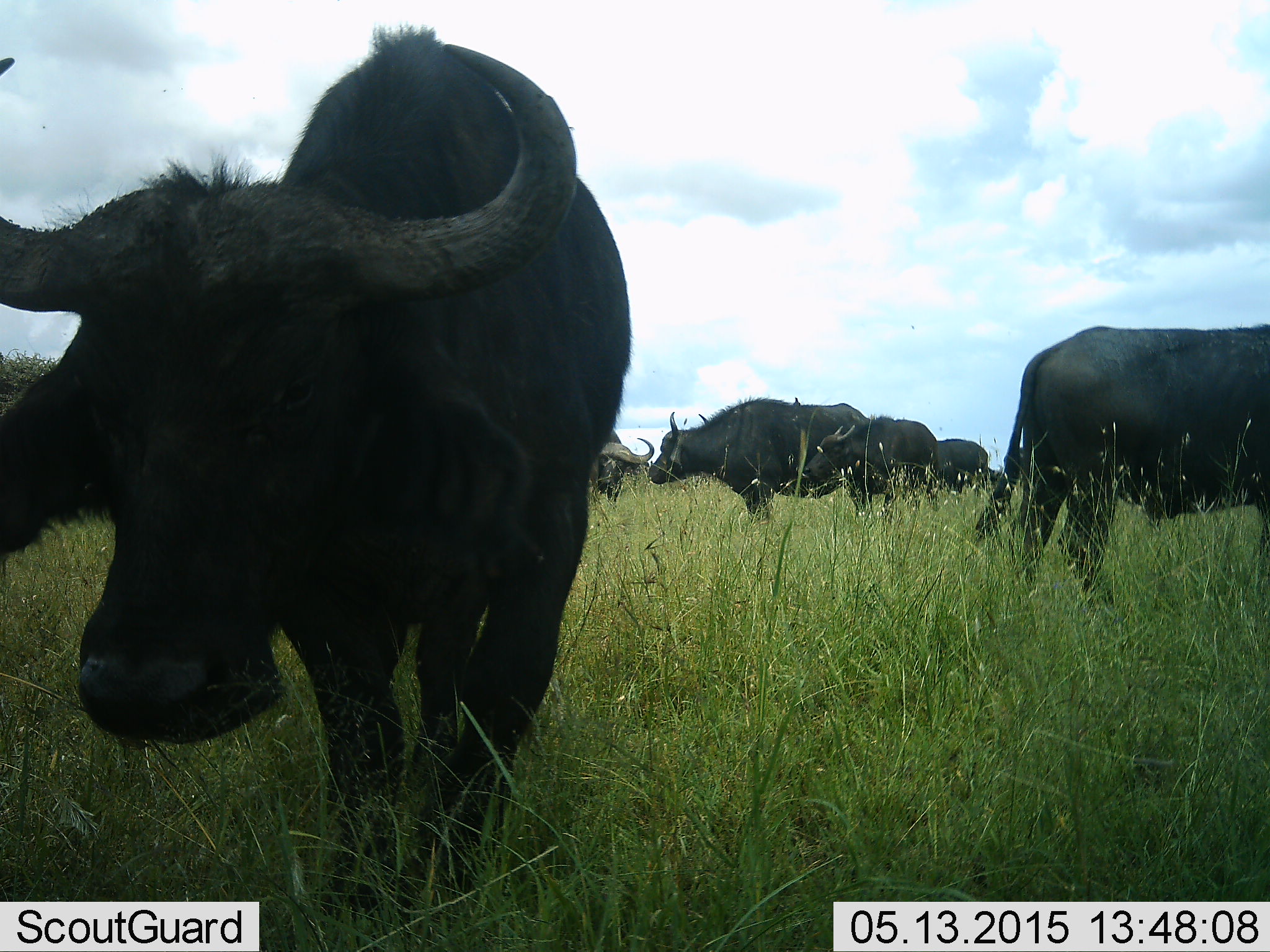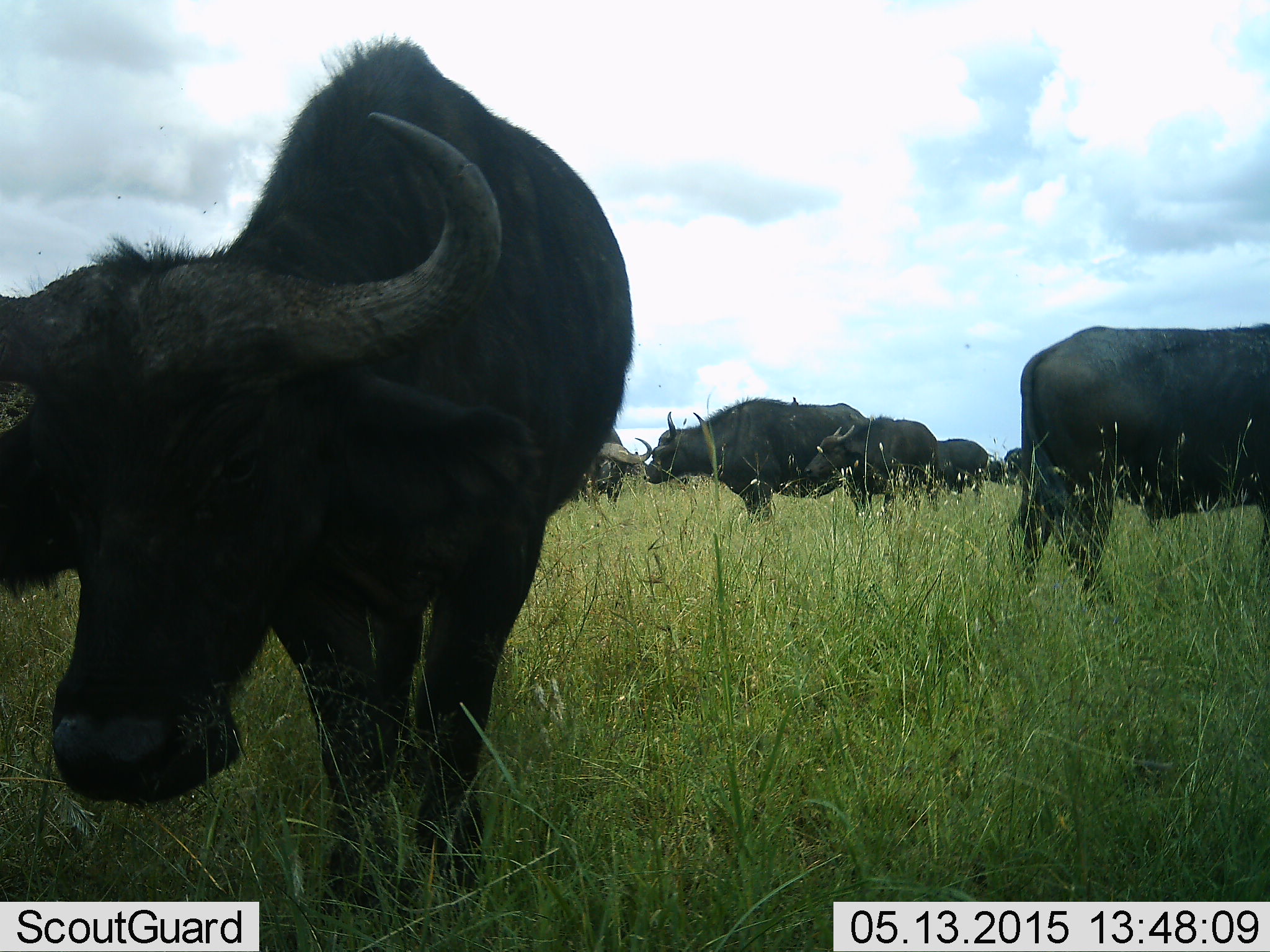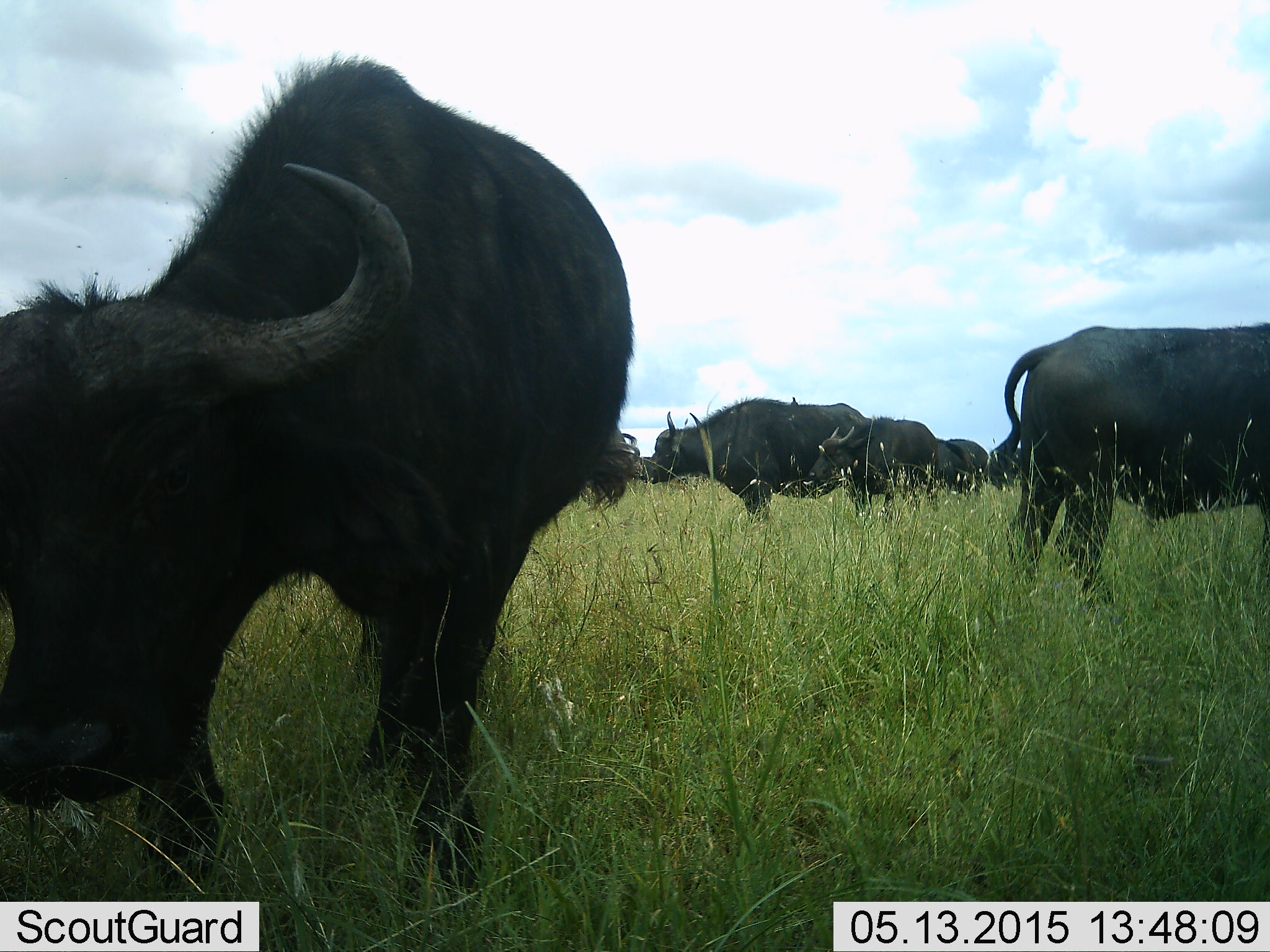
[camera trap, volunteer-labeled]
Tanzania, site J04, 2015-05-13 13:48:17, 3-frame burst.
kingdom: Animalia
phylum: Chordata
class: Mammalia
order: Artiodactyla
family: Bovidae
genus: Syncerus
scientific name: Syncerus caffer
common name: cape buffalo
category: buffalo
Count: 8.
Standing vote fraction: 70%.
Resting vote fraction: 10%.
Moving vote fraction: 30%.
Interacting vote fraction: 10%.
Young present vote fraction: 30%.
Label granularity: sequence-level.